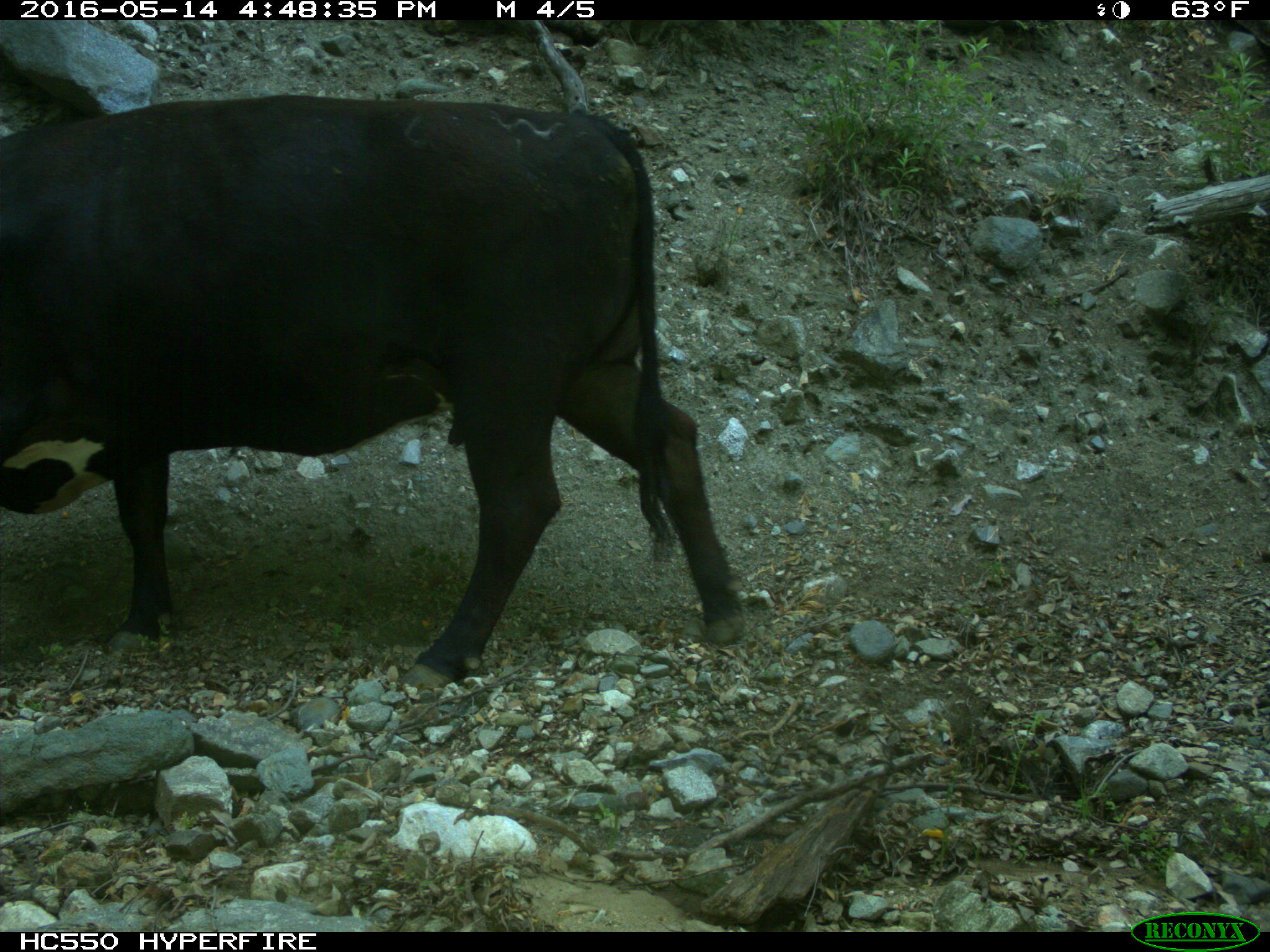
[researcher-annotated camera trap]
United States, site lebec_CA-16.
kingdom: Animalia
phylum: Chordata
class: Mammalia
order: Artiodactyla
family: Bovidae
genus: Bos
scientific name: Bos taurus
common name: domestic cow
Bos taurus (domestic cow).